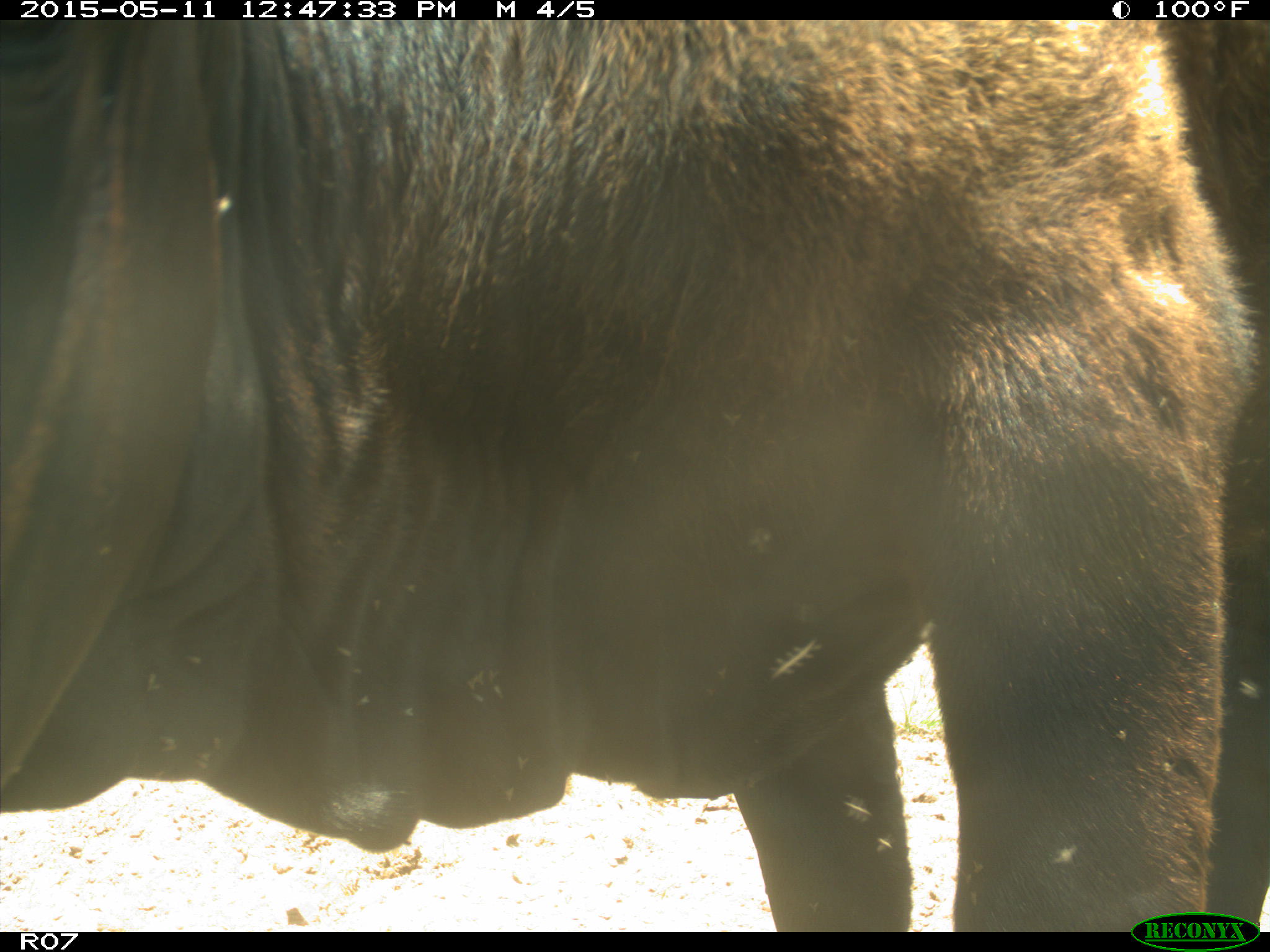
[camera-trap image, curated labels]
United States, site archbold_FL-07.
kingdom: Animalia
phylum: Chordata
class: Mammalia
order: Artiodactyla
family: Bovidae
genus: Bos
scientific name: Bos taurus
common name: domestic cow